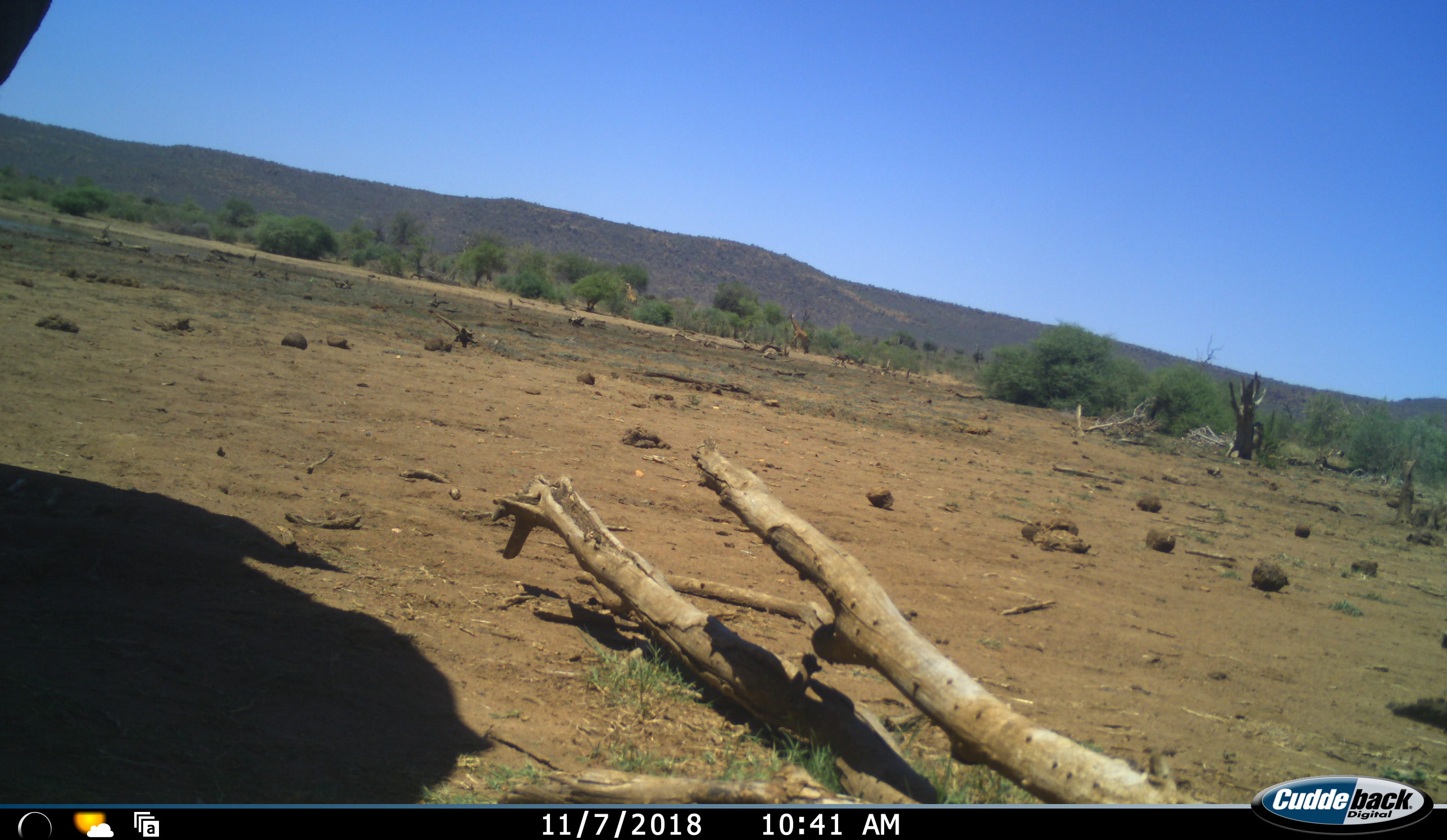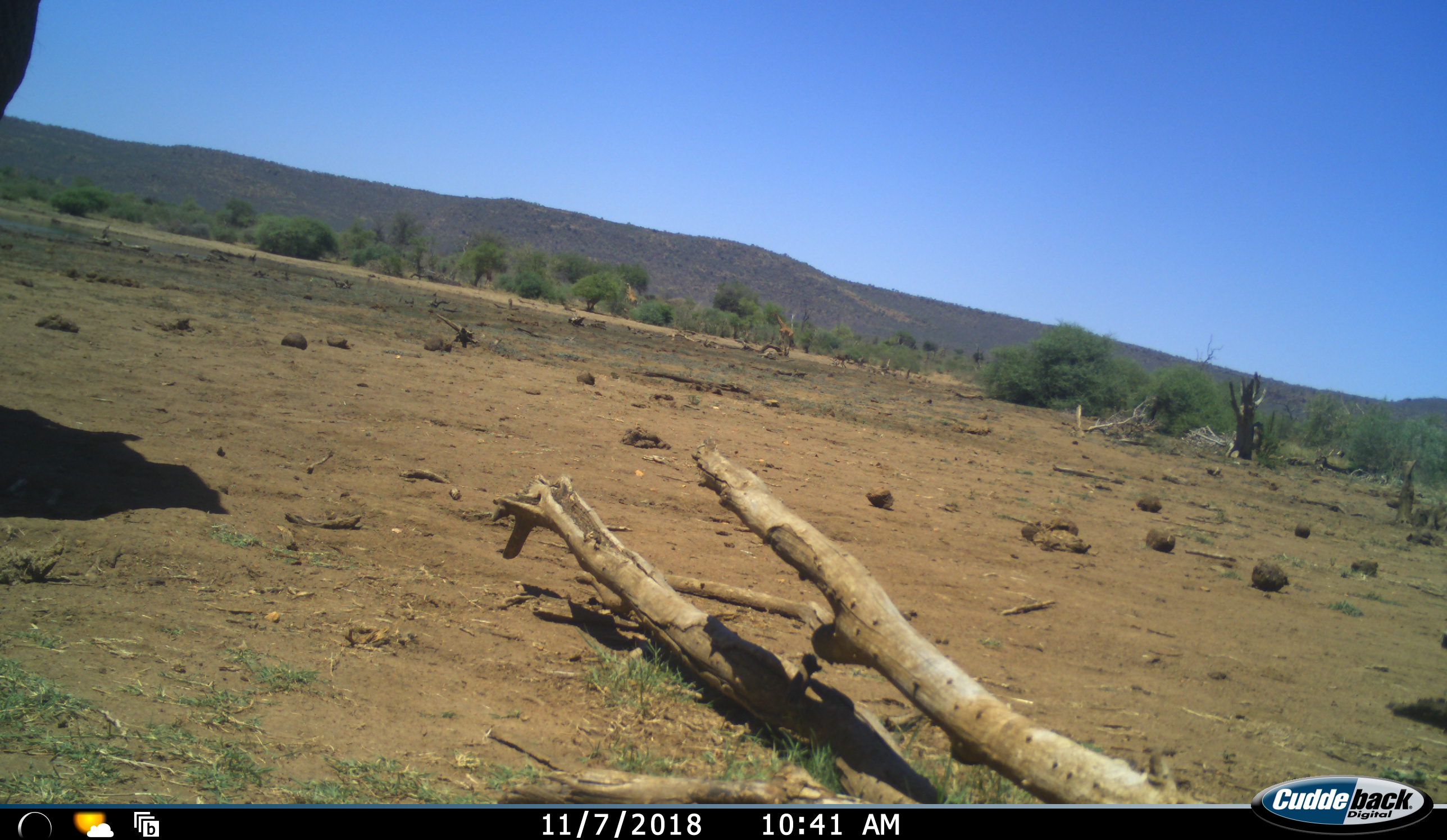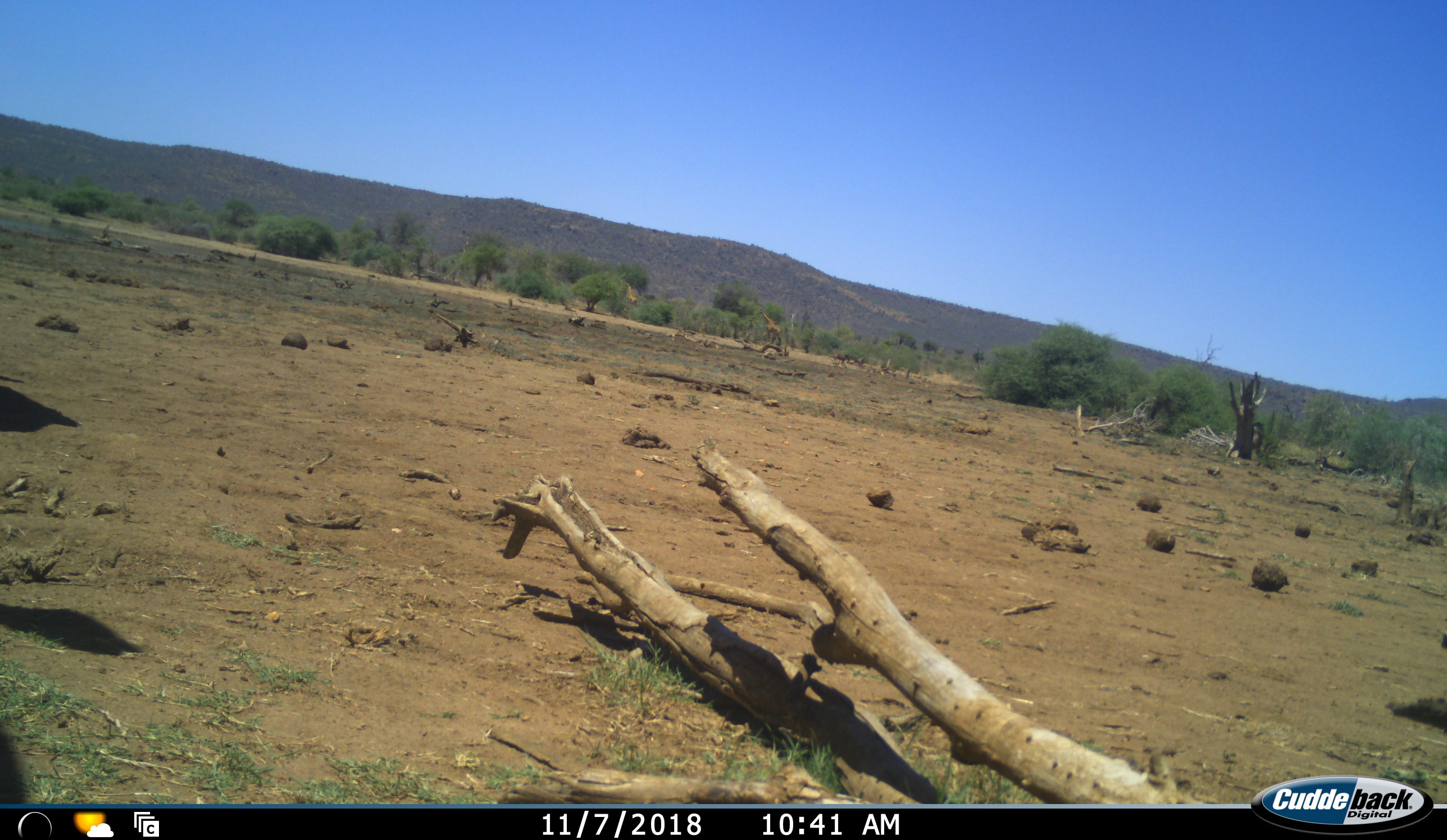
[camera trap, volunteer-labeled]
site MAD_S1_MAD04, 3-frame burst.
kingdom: Animalia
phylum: Chordata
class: Mammalia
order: Proboscidea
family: Elephantidae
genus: Loxodonta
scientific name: Loxodonta africana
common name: african bush elephant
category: elephant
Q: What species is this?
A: Elephant (african bush elephant) (Loxodonta africana).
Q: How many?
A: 1.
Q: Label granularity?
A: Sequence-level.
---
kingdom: Animalia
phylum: Chordata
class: Mammalia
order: Artiodactyla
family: Giraffidae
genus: Giraffa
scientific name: Giraffa camelopardalis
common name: giraffe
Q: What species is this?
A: Giraffe (Giraffa camelopardalis).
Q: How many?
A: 2.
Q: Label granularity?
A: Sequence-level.